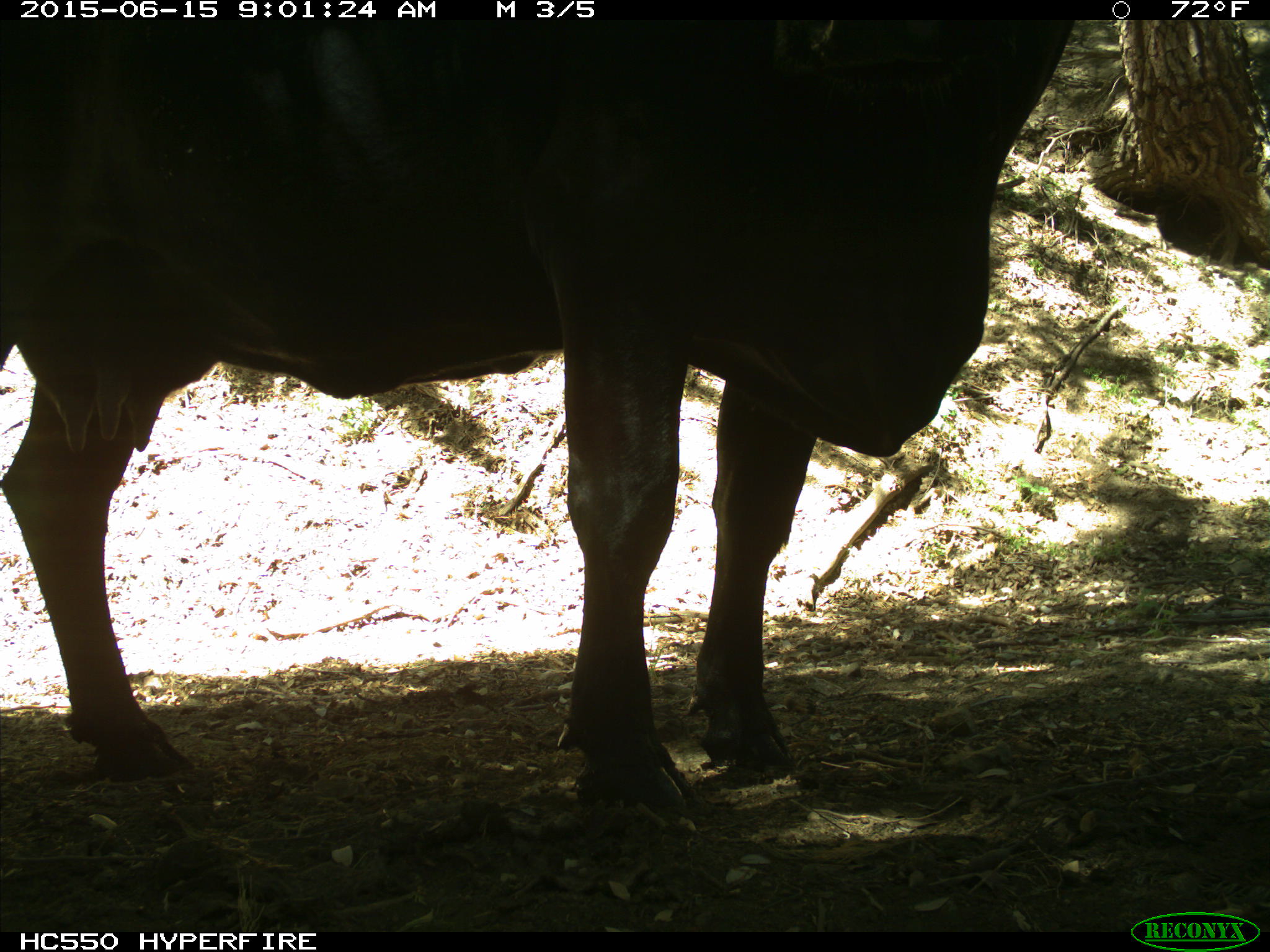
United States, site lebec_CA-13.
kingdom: Animalia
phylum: Chordata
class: Mammalia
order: Artiodactyla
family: Bovidae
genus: Bos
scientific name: Bos taurus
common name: domestic cow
Bos taurus (domestic cow).